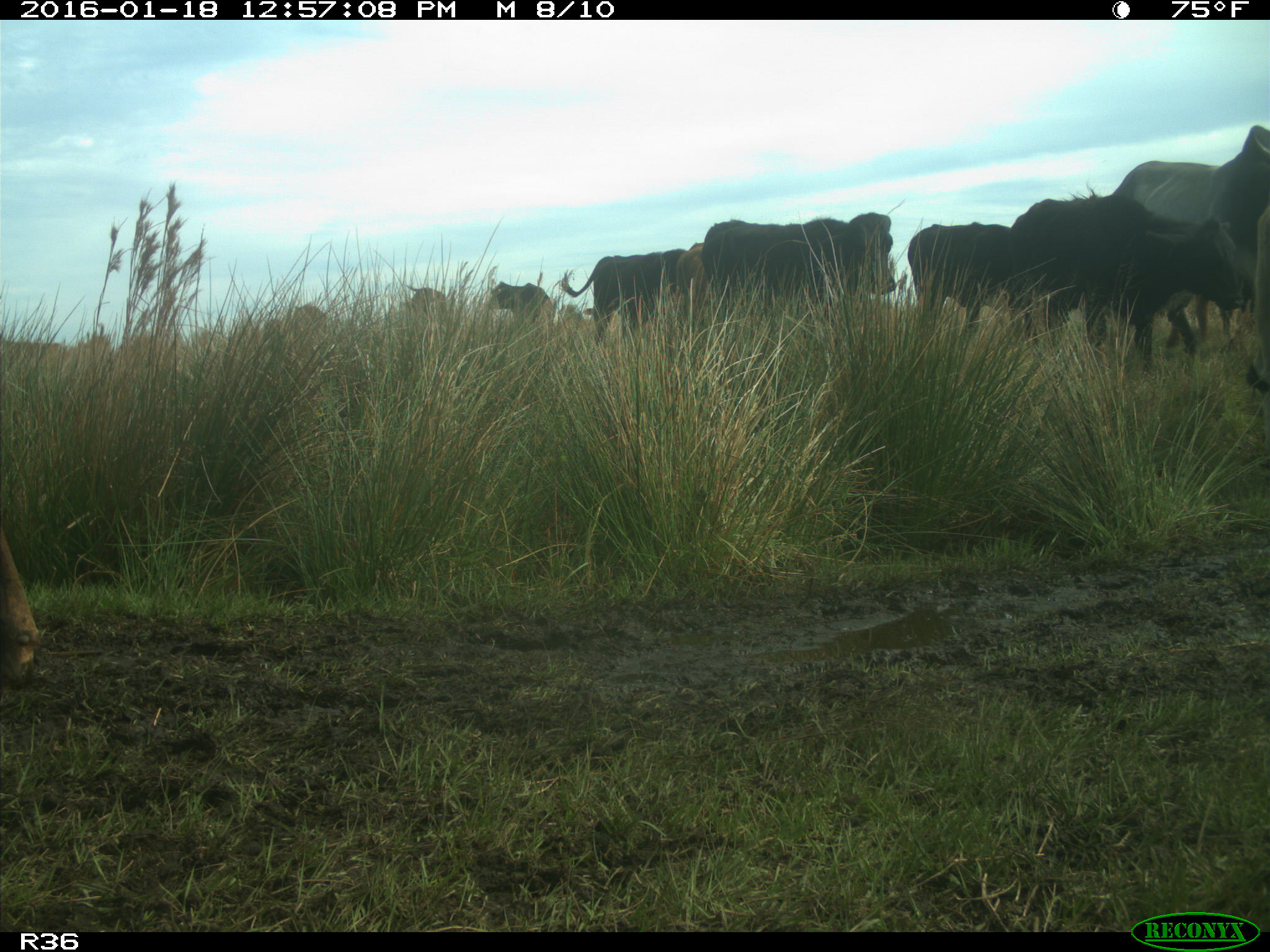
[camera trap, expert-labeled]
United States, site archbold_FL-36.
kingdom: Animalia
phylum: Chordata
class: Mammalia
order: Artiodactyla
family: Bovidae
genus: Bos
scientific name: Bos taurus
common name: domestic cow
Bos taurus (domestic cow).